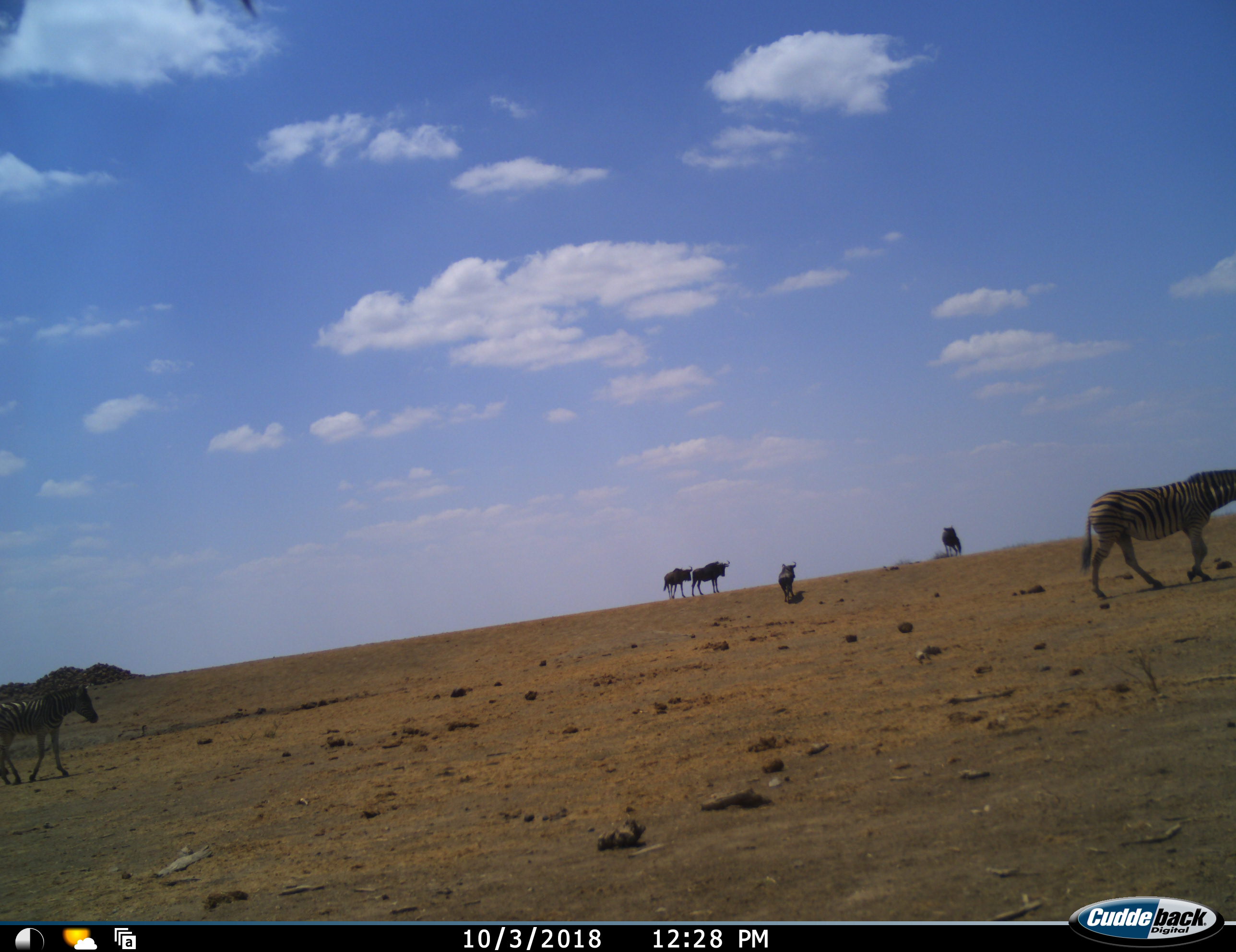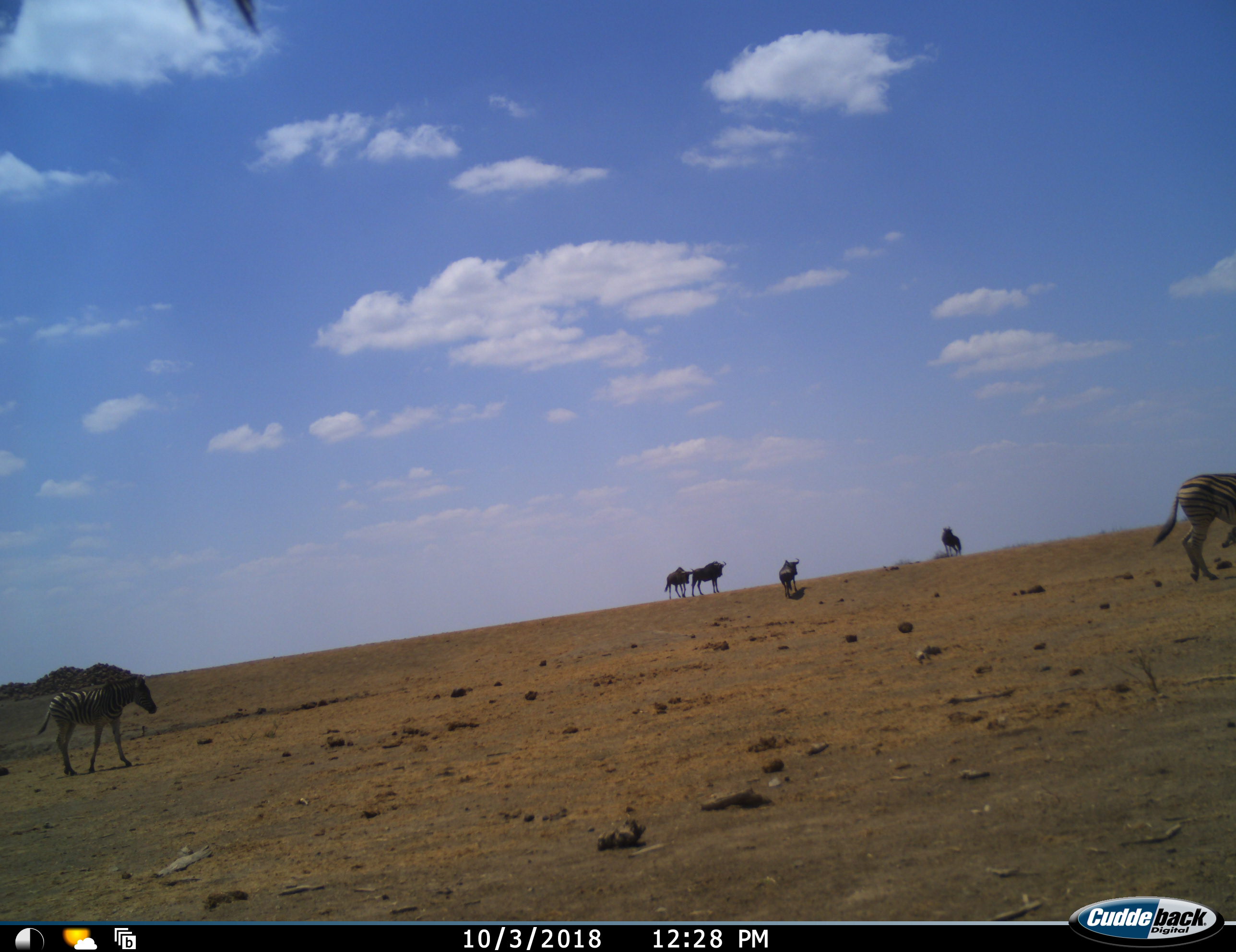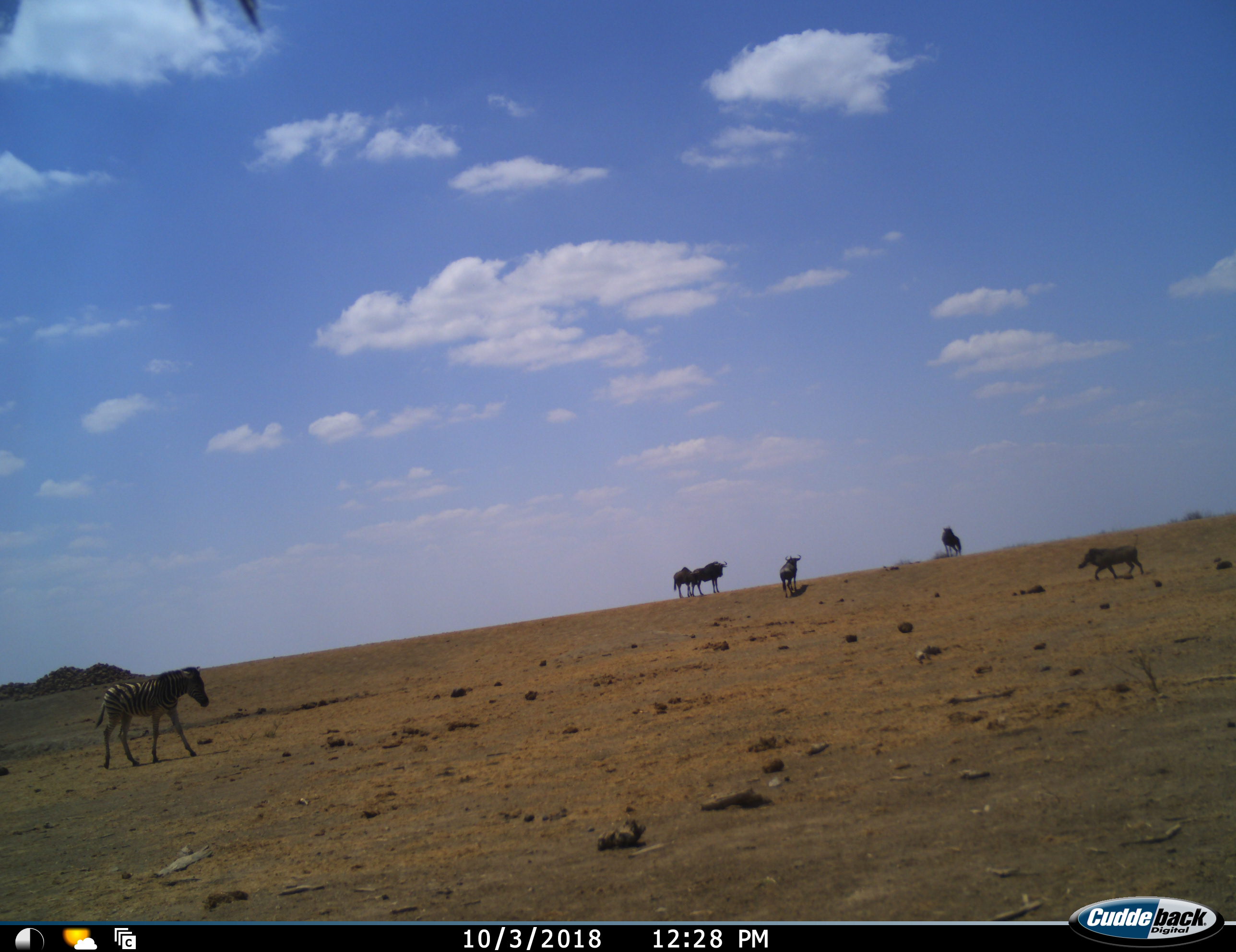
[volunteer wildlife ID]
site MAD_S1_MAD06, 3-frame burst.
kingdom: Animalia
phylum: Chordata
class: Mammalia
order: Artiodactyla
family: Suidae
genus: Phacochoerus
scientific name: Phacochoerus africanus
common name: warthog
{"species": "warthog (Phacochoerus africanus)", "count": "1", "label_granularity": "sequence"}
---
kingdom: Animalia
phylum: Chordata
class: Mammalia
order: Artiodactyla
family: Bovidae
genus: Connochaetes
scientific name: Connochaetes taurinus taurinus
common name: blue wildebeest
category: wildebeestblue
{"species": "wildebeestblue (blue wildebeest) (Connochaetes taurinus taurinus)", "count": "4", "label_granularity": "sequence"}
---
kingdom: Animalia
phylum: Chordata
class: Mammalia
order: Perissodactyla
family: Equidae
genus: Equus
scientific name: Equus quagga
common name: plains zebra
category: zebraplains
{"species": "zebraplains (plains zebra) (Equus quagga)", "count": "2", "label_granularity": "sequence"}